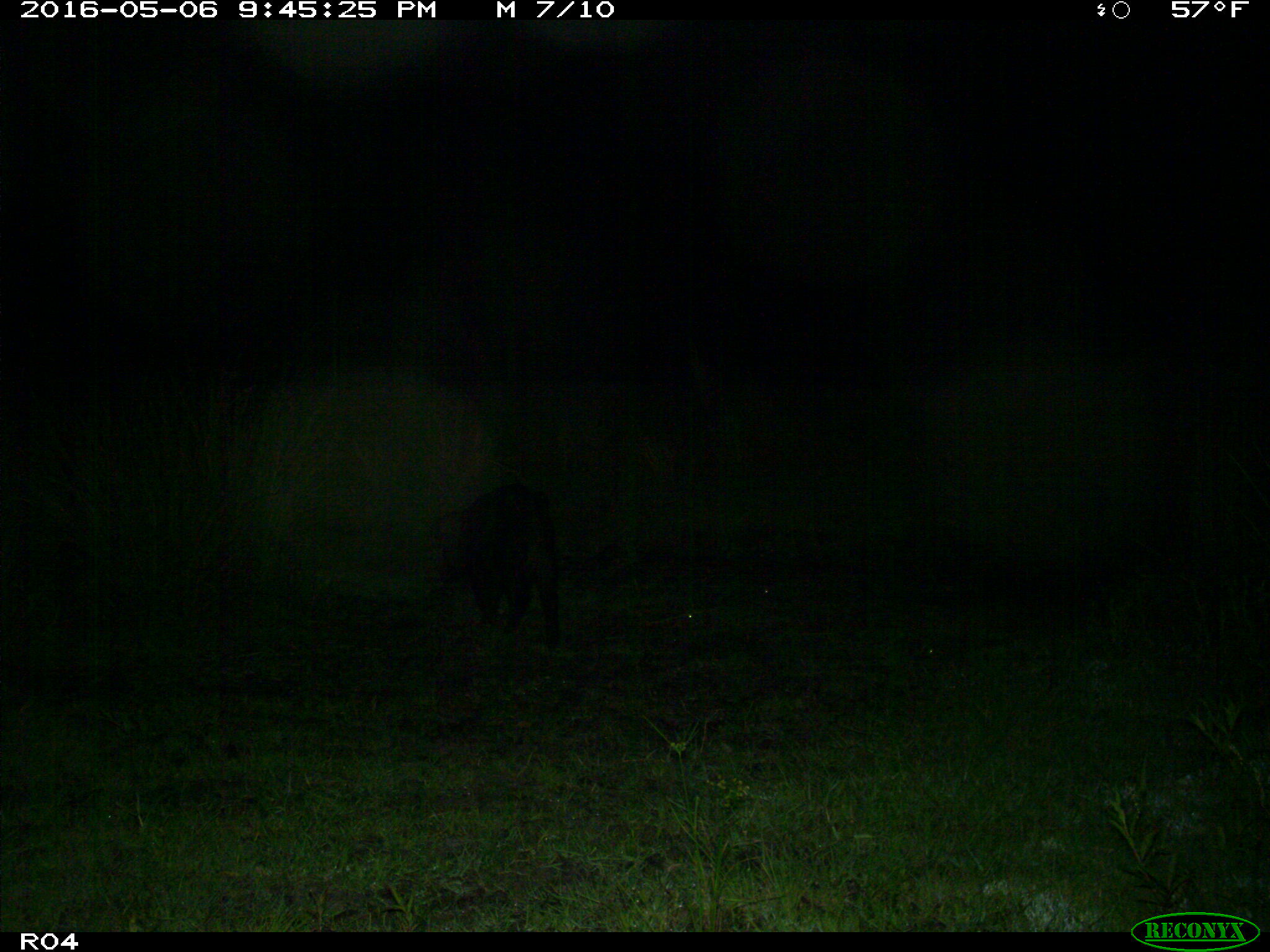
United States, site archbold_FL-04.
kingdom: Animalia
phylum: Chordata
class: Mammalia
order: Artiodactyla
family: Suidae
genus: Sus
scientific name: Sus scrofa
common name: wild boar